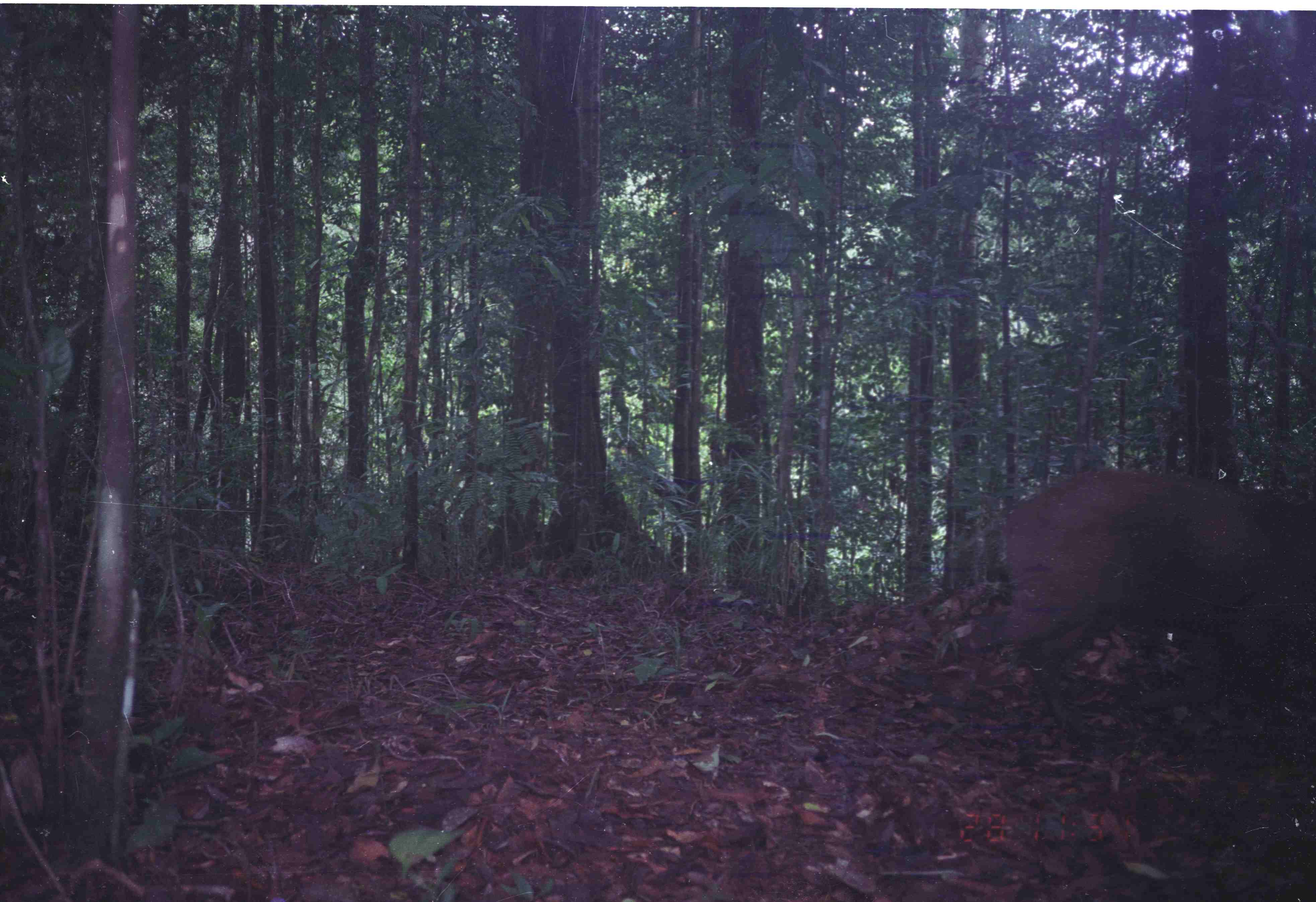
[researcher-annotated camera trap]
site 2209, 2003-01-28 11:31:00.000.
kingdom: Animalia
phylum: Chordata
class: Mammalia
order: Artiodactyla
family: Cervidae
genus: Muntiacus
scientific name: Muntiacus muntjak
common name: southern red muntjac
Muntiacus muntjak (southern red muntjac), count 1.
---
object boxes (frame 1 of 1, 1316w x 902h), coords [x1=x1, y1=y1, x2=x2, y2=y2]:
muntiacus muntjak: [x1=966, y1=467, x2=1313, y2=738]